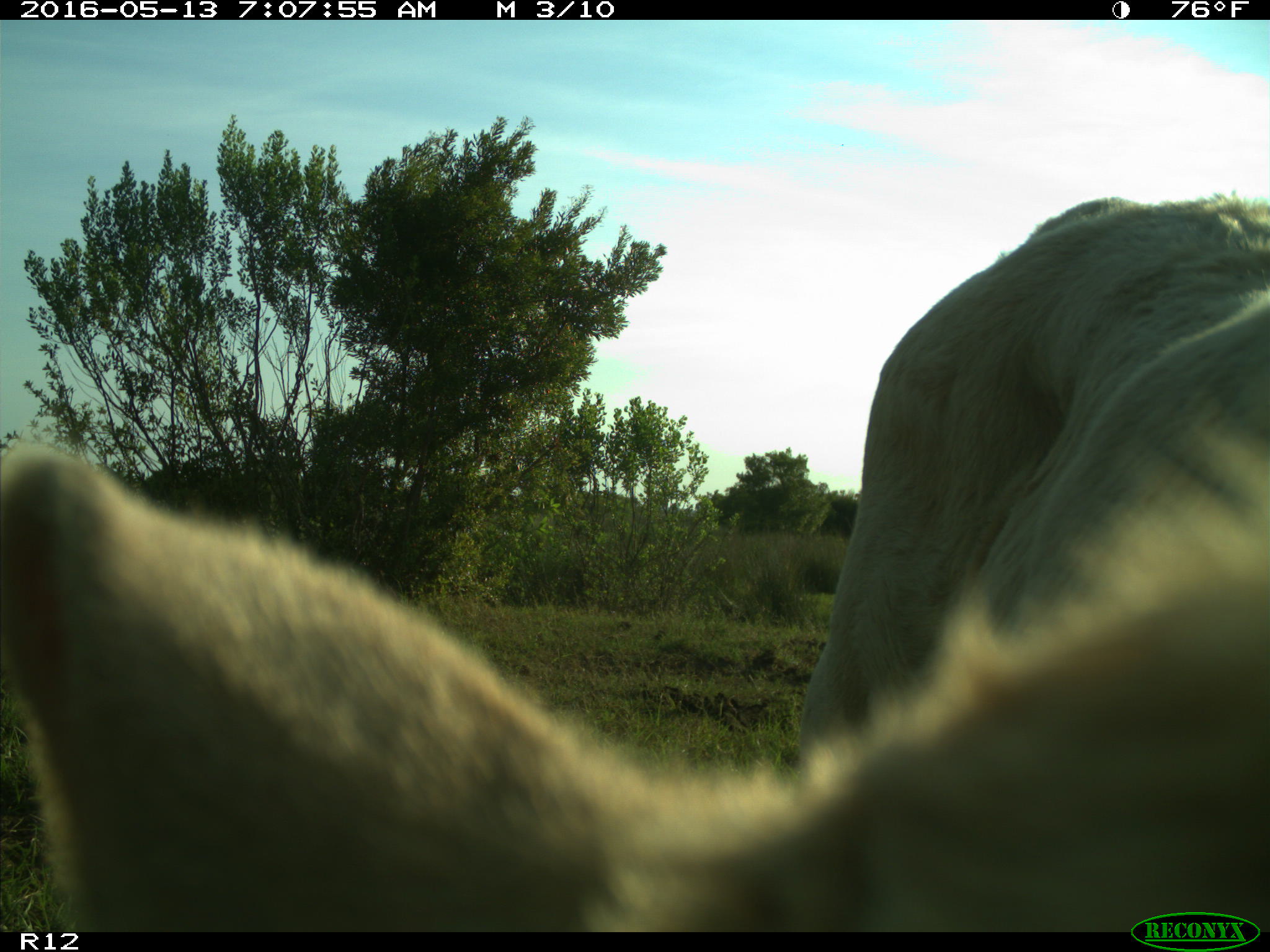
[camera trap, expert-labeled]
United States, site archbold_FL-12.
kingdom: Animalia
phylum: Chordata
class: Mammalia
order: Artiodactyla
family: Bovidae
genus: Bos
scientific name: Bos taurus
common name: domestic cow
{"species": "Bos taurus (domestic cow)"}